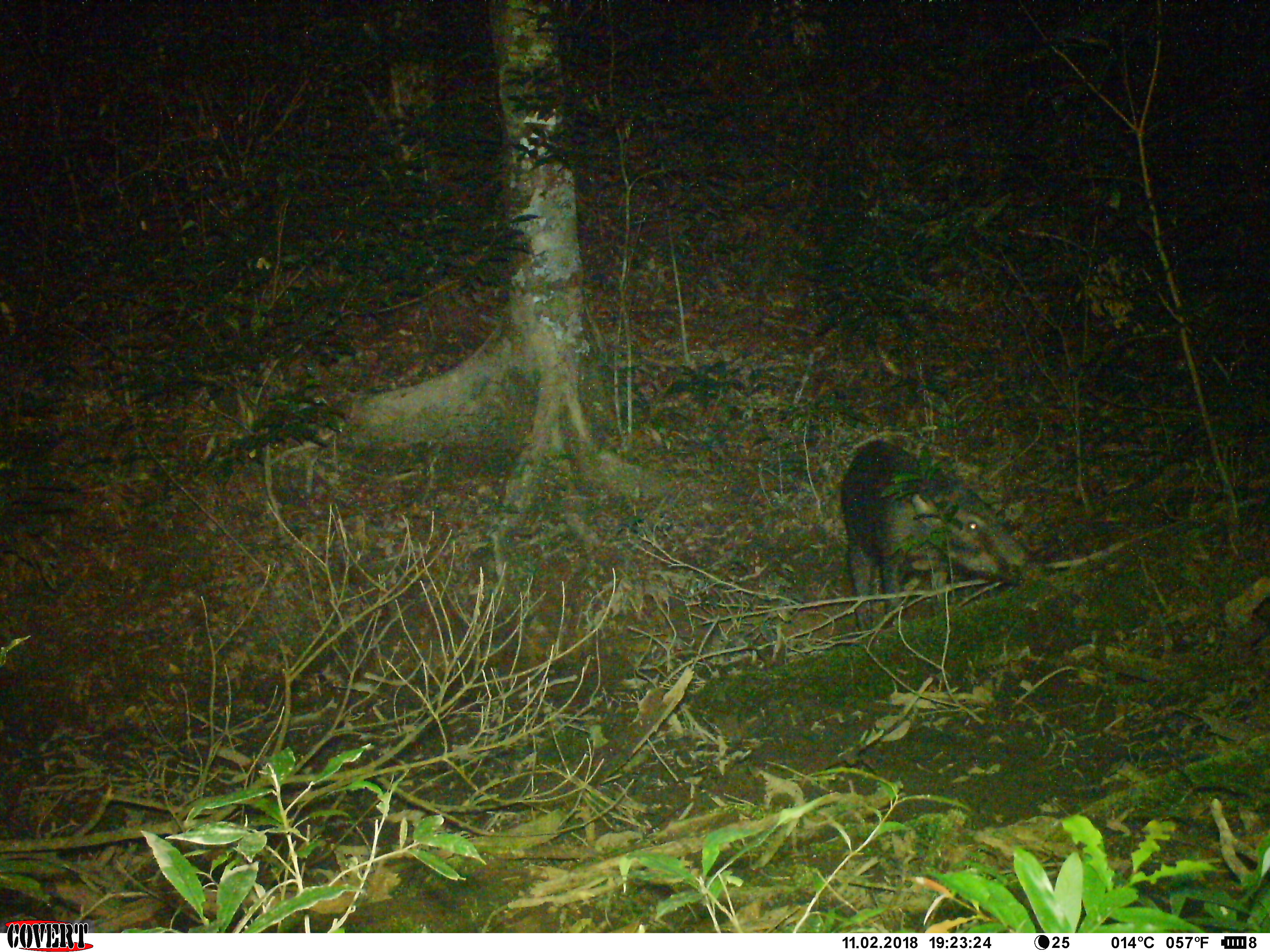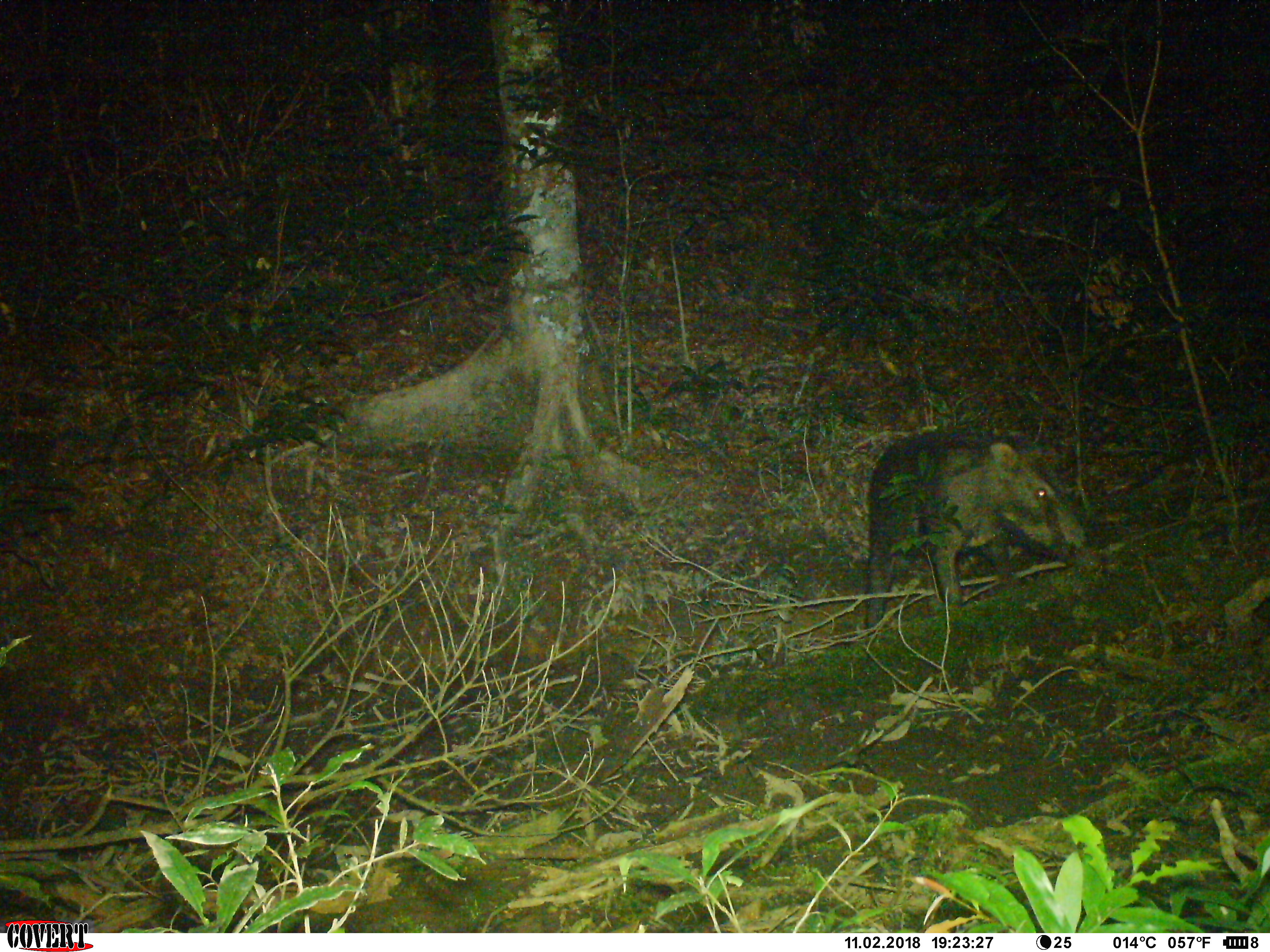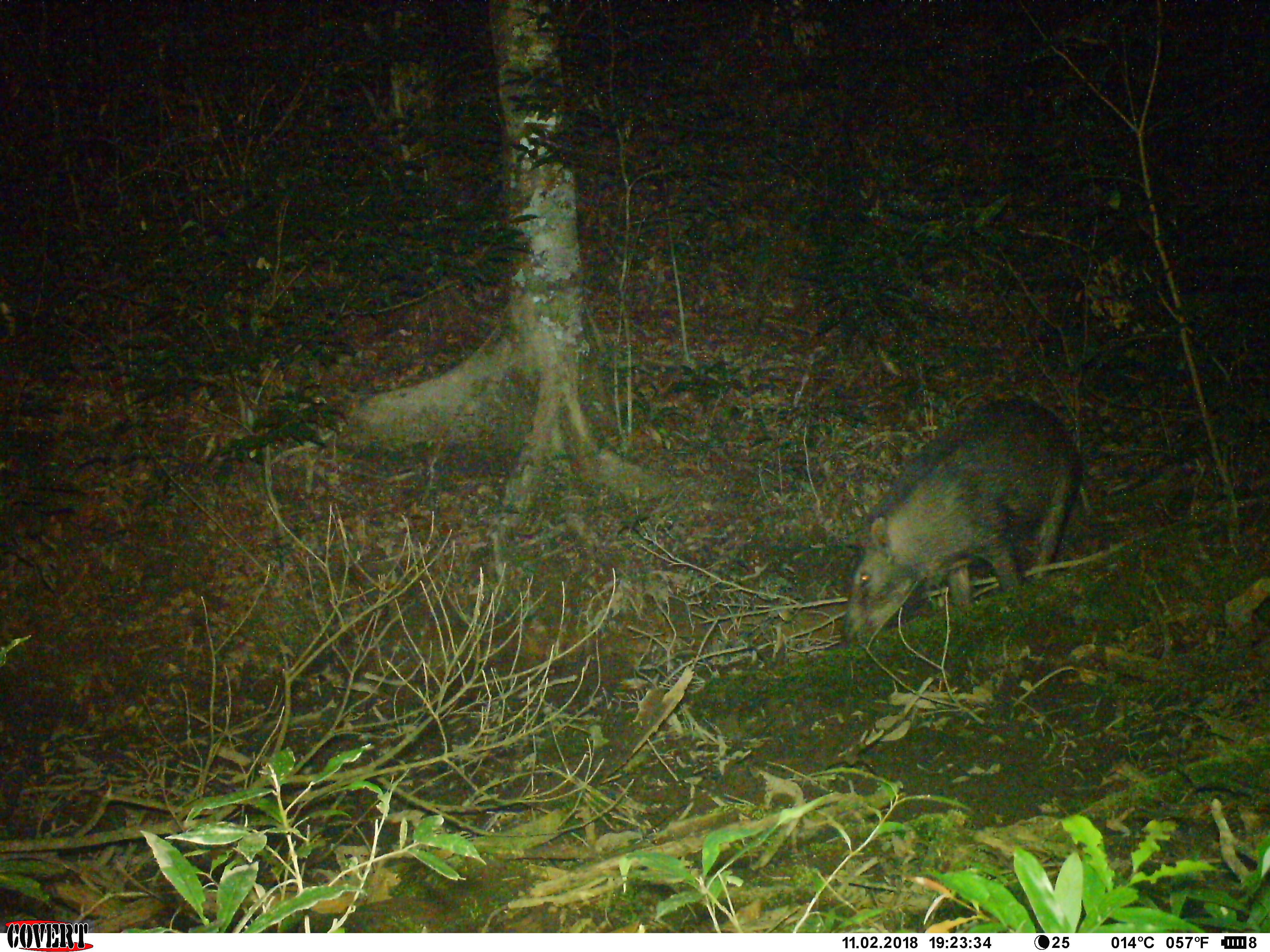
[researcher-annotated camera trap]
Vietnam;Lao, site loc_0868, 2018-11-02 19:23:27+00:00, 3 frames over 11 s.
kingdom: Animalia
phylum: Chordata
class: Mammalia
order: Artiodactyla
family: Suidae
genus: Sus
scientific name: Sus scrofa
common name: eurasian wild pig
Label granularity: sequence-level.